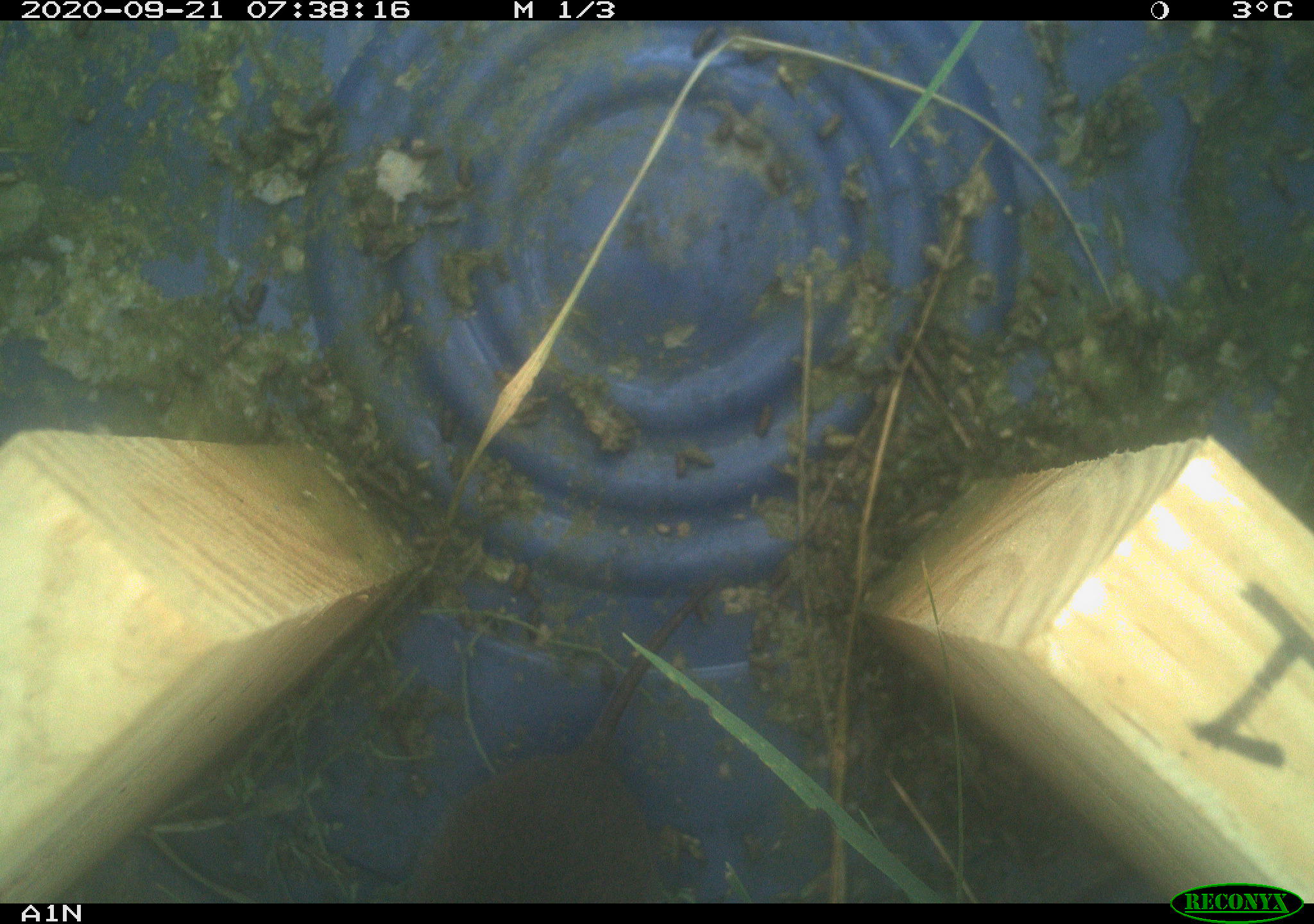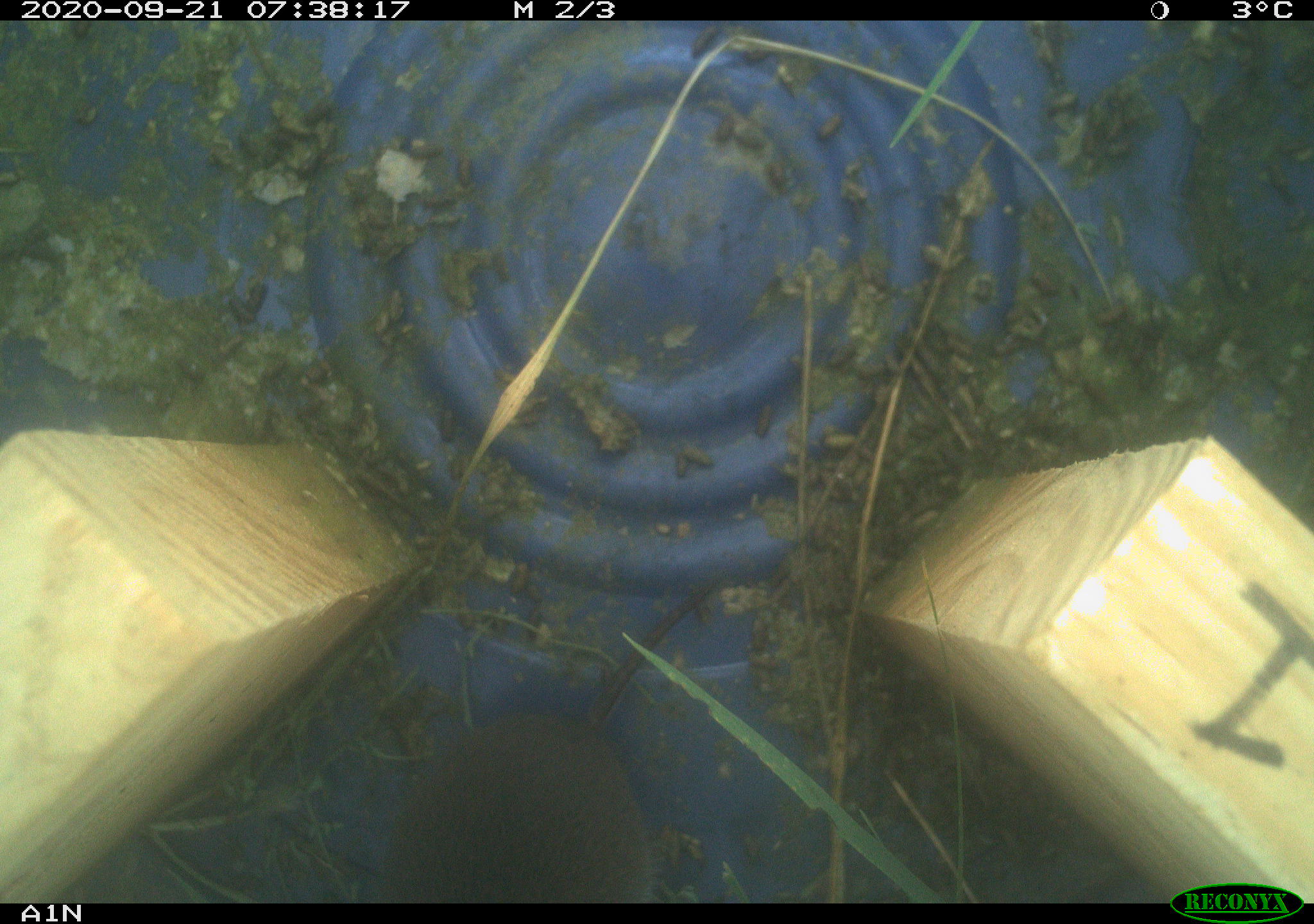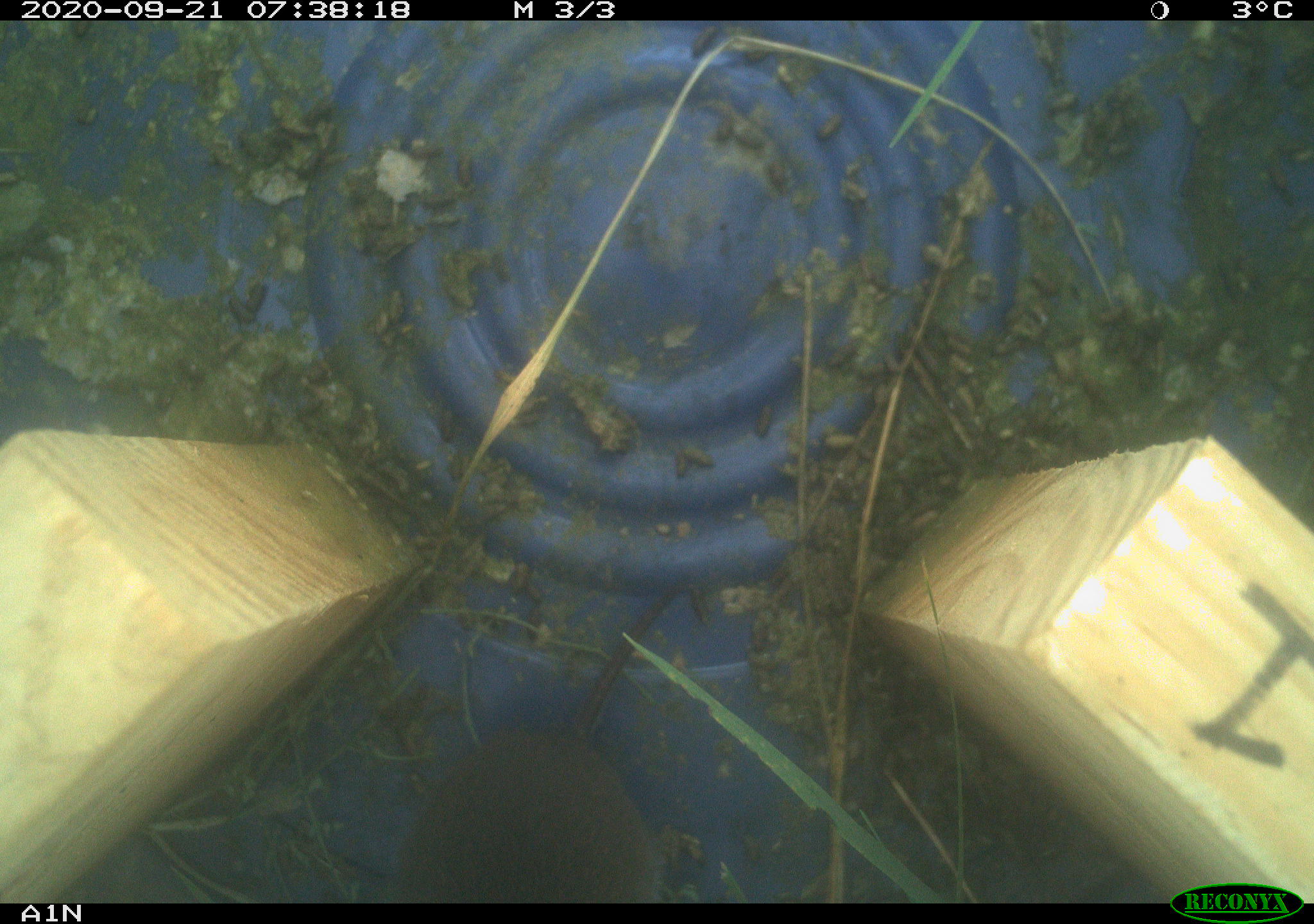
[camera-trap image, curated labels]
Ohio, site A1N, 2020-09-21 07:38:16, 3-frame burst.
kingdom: Animalia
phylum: Chordata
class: Mammalia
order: Rodentia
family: Cricetidae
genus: Microtus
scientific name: Microtus pennsylvanicus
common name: meadow vole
Meadow vole (Microtus pennsylvanicus).